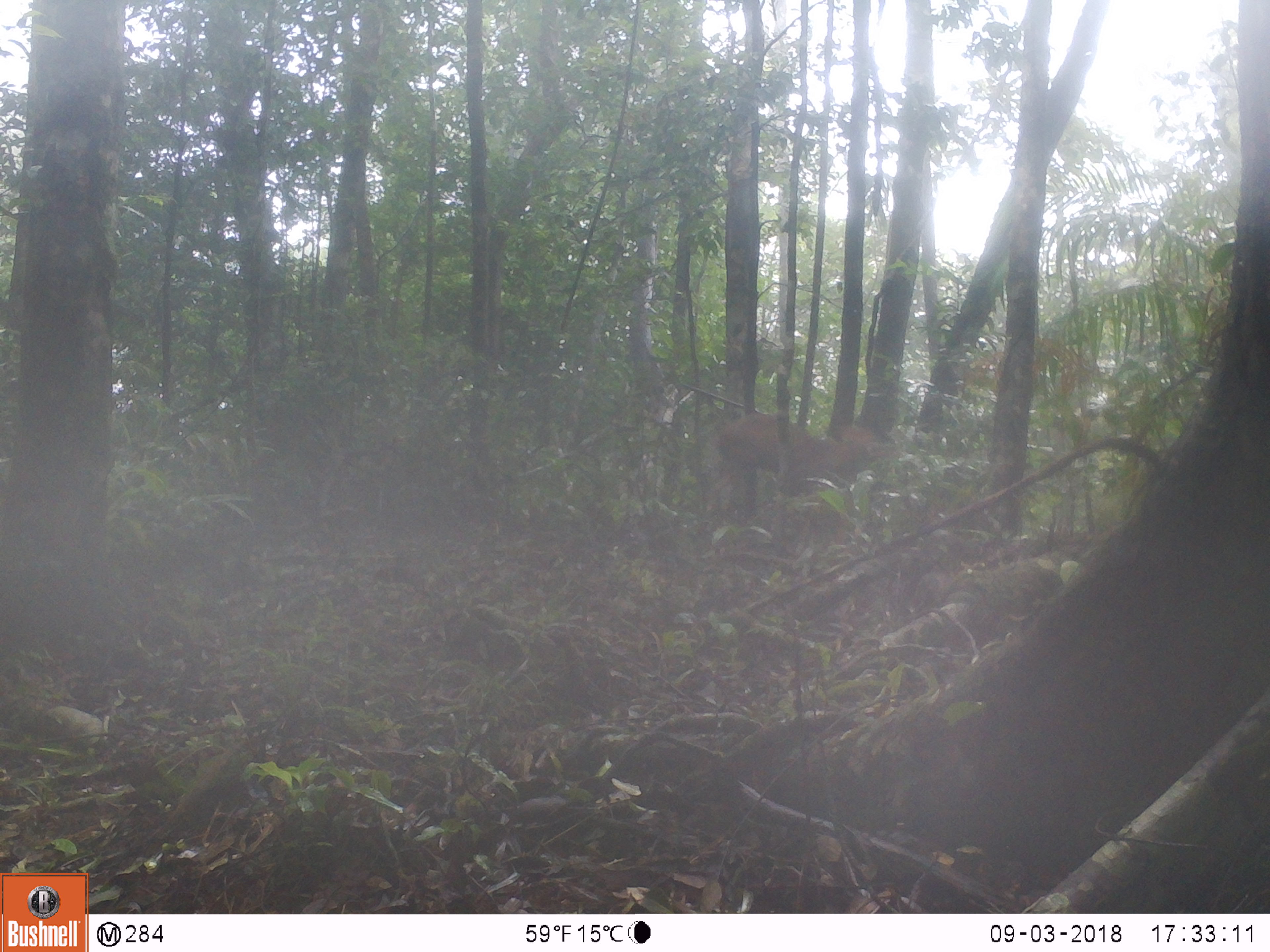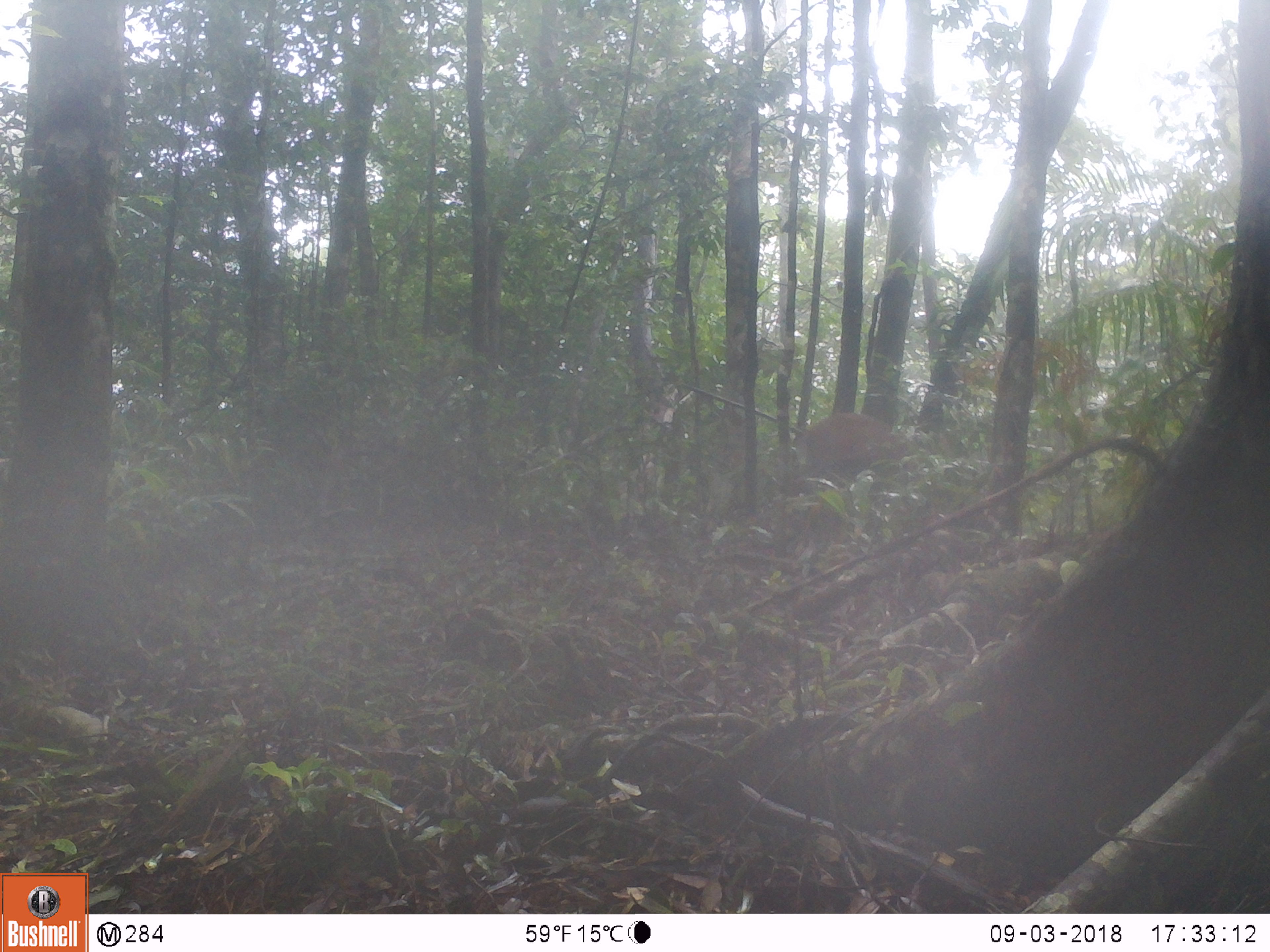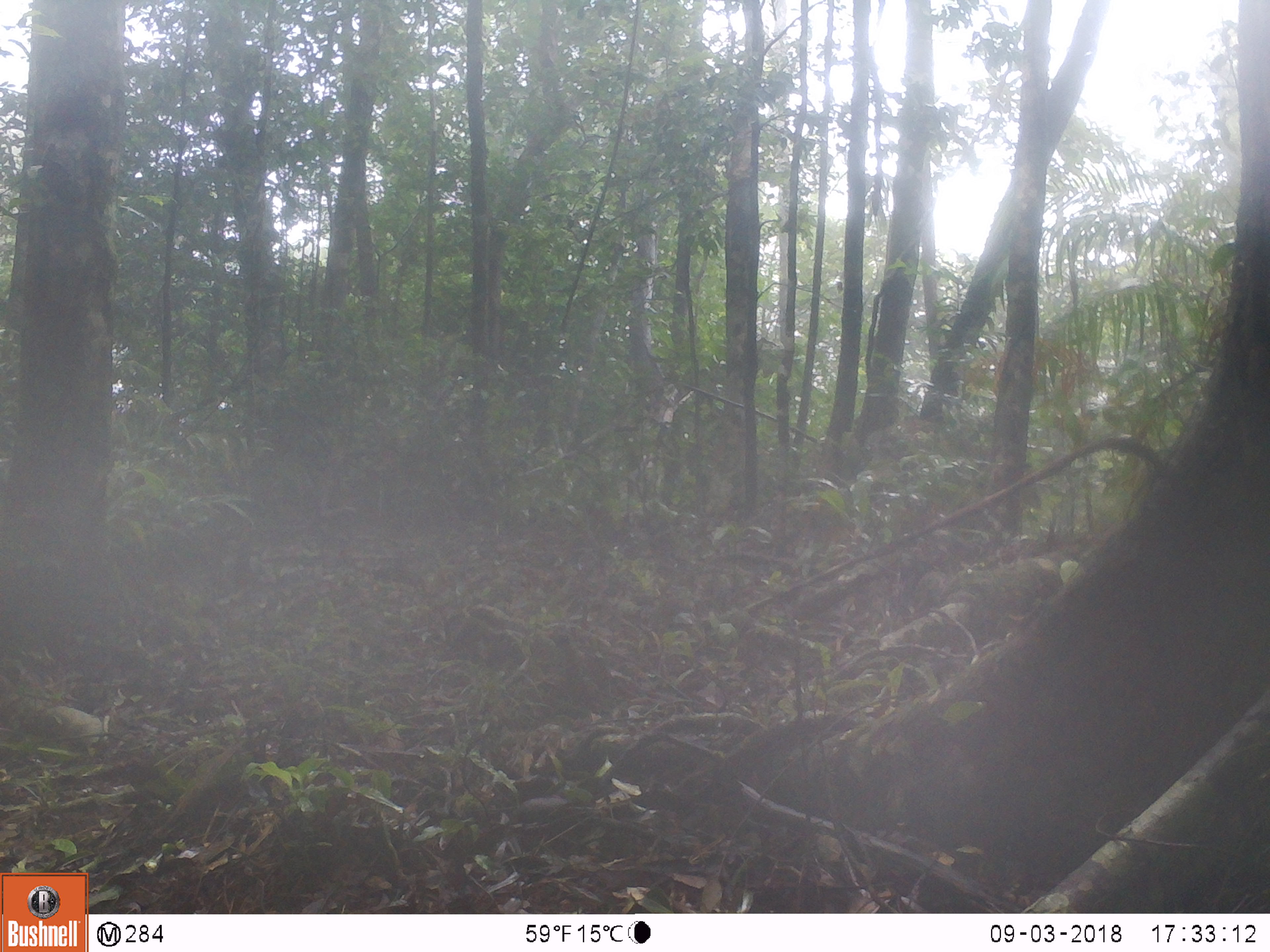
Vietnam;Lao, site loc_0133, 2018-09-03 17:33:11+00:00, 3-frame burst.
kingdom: Animalia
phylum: Chordata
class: Mammalia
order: Artiodactyla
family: Cervidae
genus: Muntiacus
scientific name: Muntiacus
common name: muntjacs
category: unidentified muntjac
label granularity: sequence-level